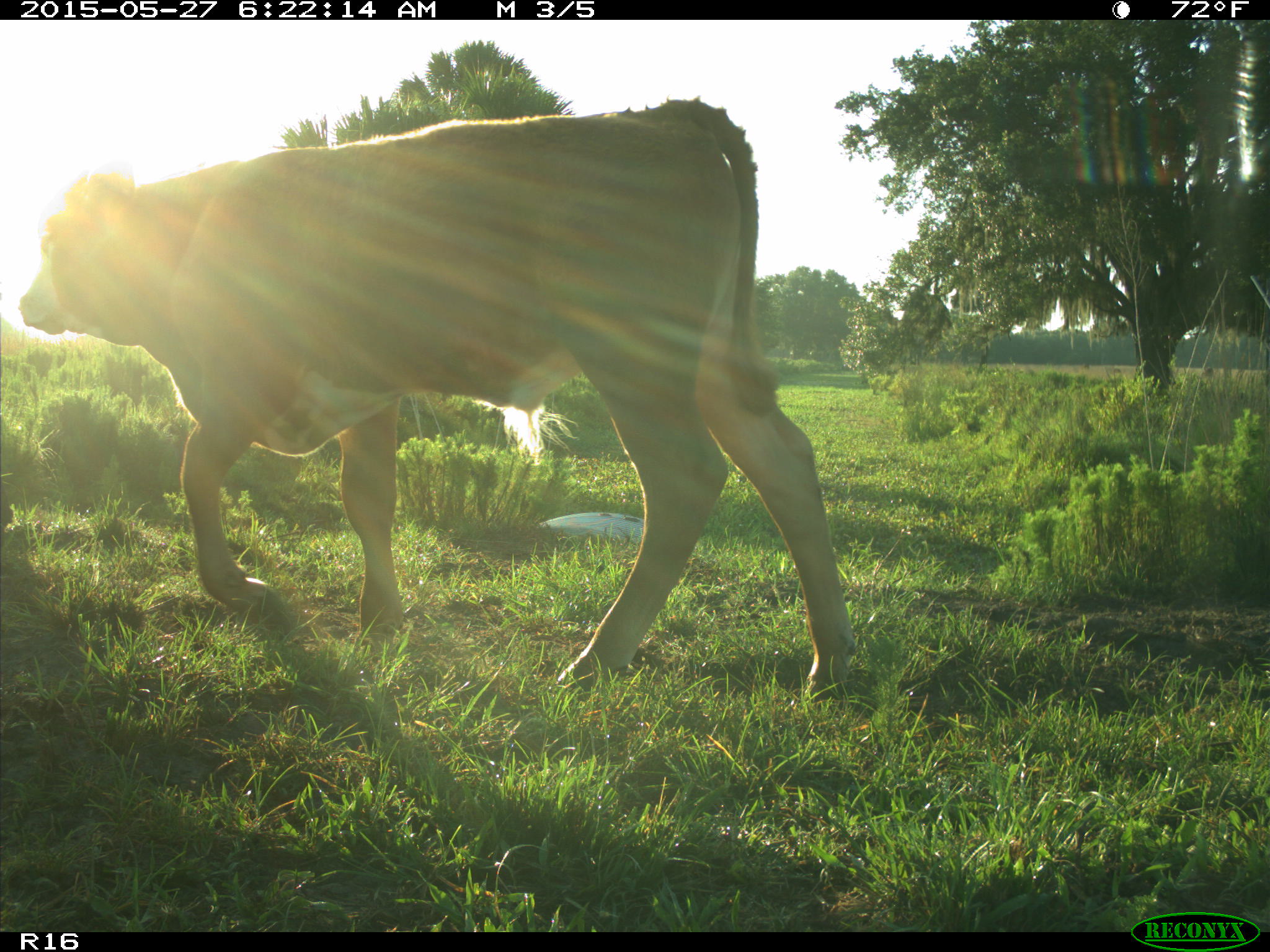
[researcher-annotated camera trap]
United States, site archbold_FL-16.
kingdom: Animalia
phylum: Chordata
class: Mammalia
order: Artiodactyla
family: Bovidae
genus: Bos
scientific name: Bos taurus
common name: domestic cow